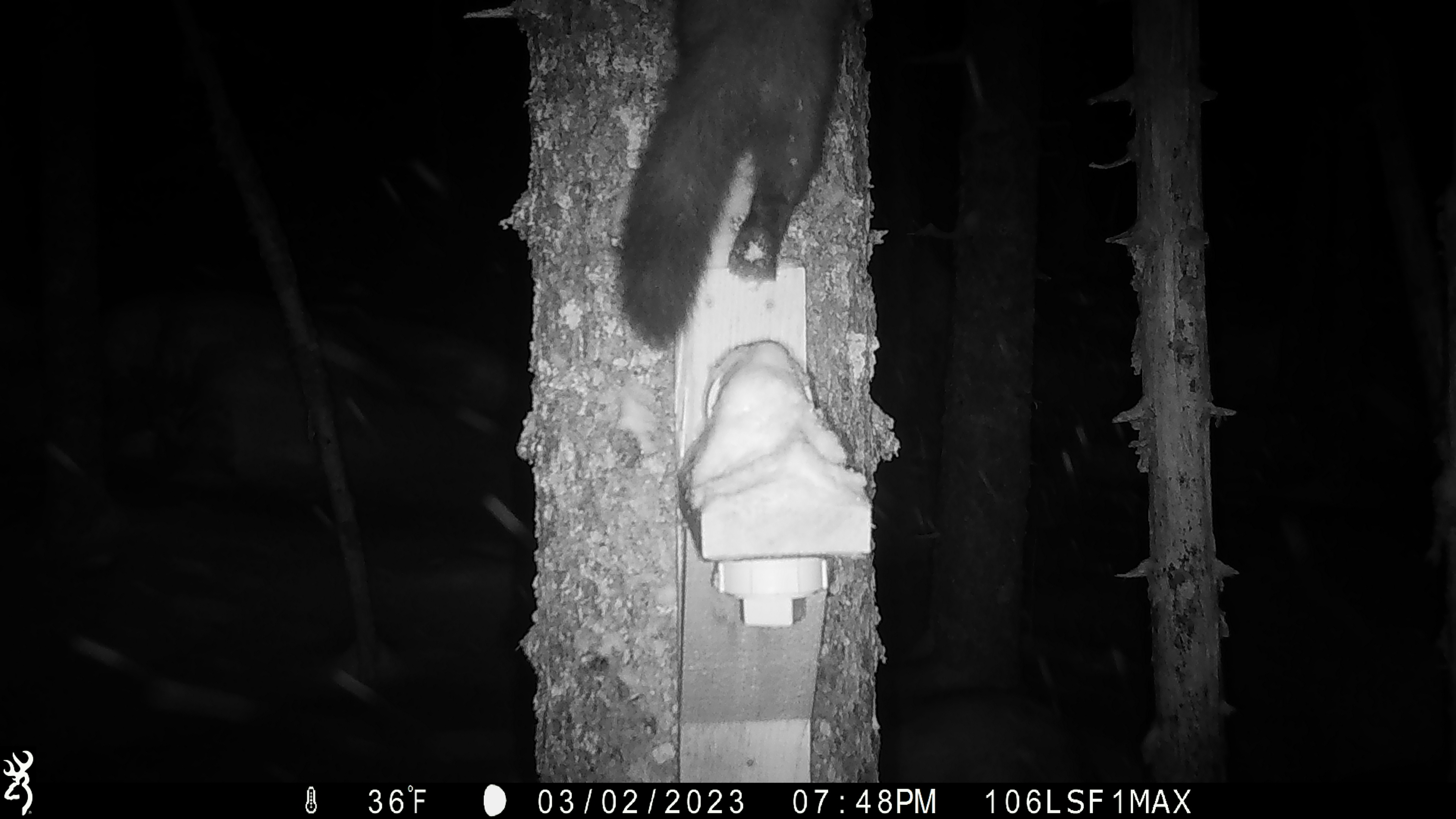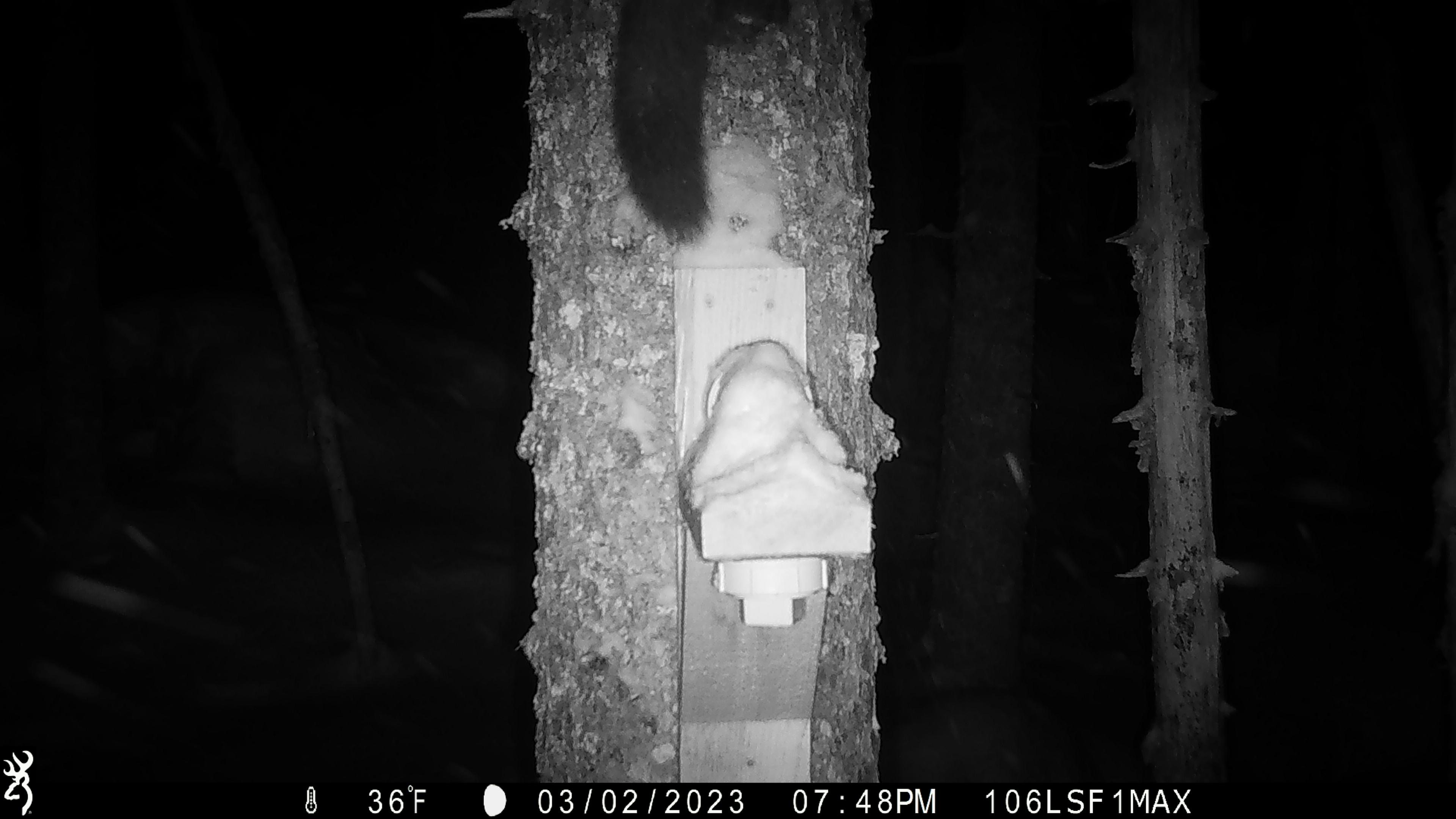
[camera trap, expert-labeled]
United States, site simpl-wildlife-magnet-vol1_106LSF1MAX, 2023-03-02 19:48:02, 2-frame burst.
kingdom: Animalia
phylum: Chordata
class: Mammalia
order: Carnivora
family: Mustelidae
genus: Martes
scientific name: Martes americana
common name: american marten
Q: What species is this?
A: American marten (Martes americana).